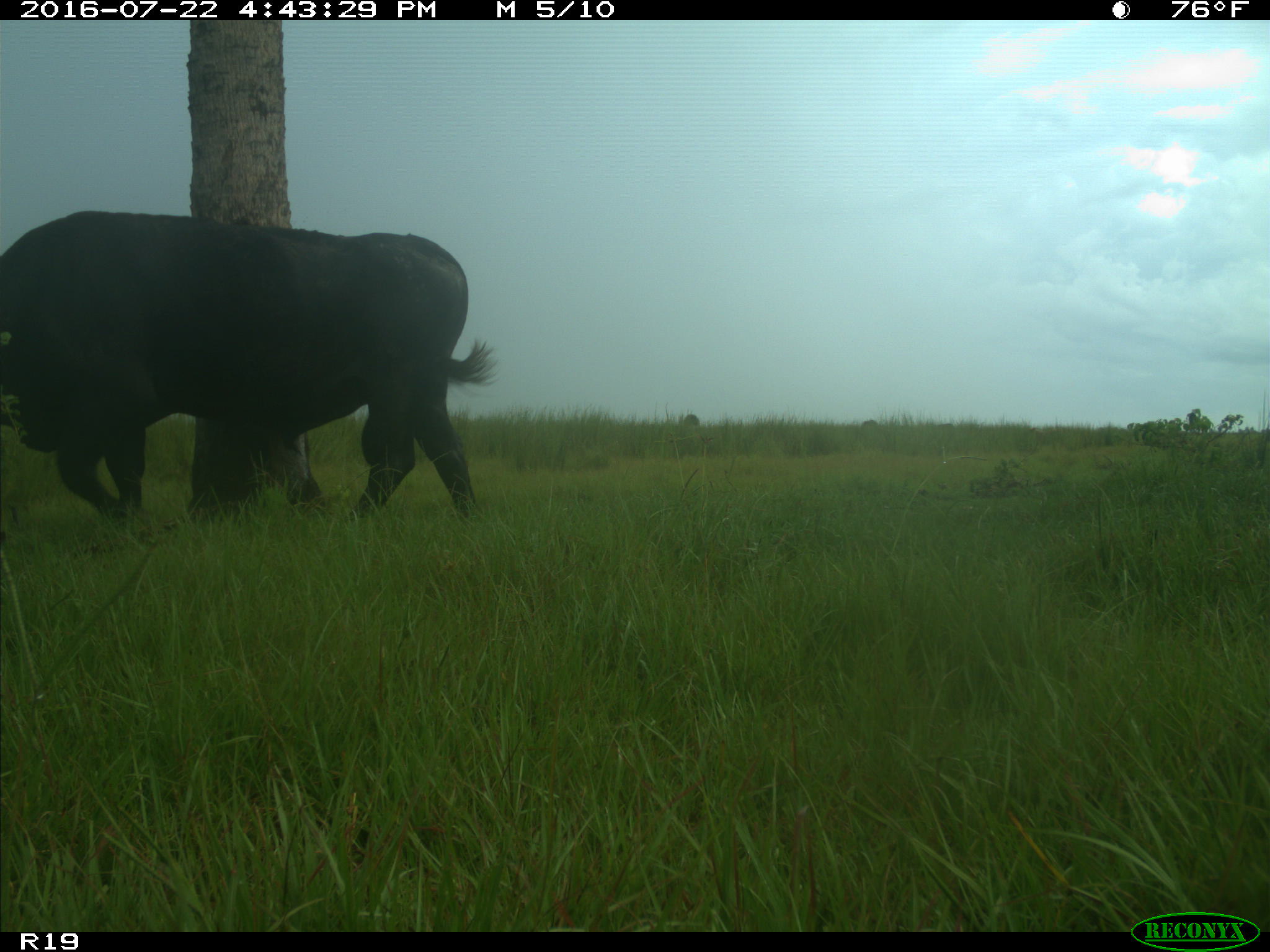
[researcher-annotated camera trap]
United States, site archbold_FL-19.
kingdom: Animalia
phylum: Chordata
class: Mammalia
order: Artiodactyla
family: Bovidae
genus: Bos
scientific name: Bos taurus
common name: domestic cow